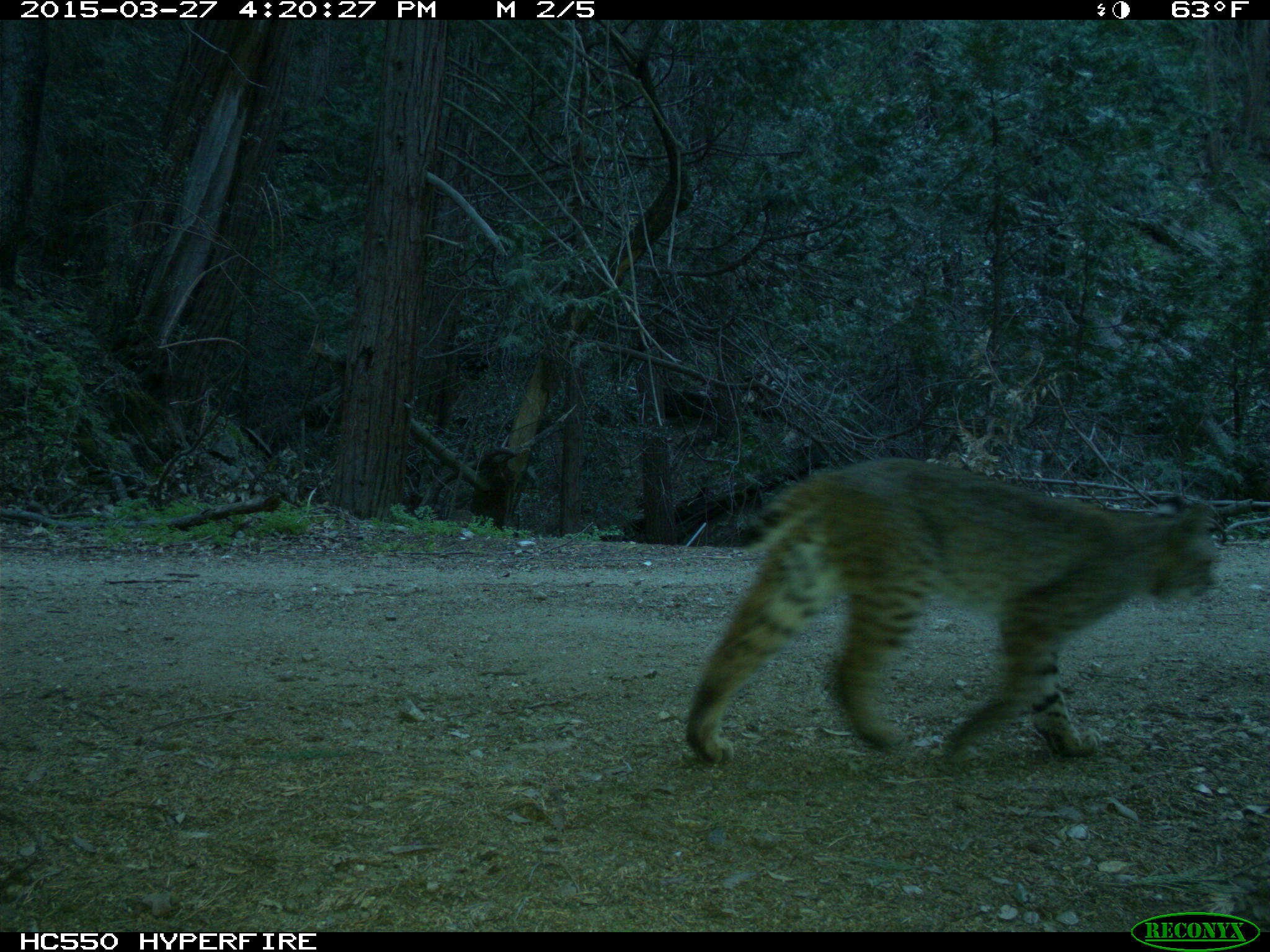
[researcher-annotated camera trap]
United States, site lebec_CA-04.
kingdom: Animalia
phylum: Chordata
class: Mammalia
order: Carnivora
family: Felidae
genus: Lynx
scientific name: Lynx rufus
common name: bobcat